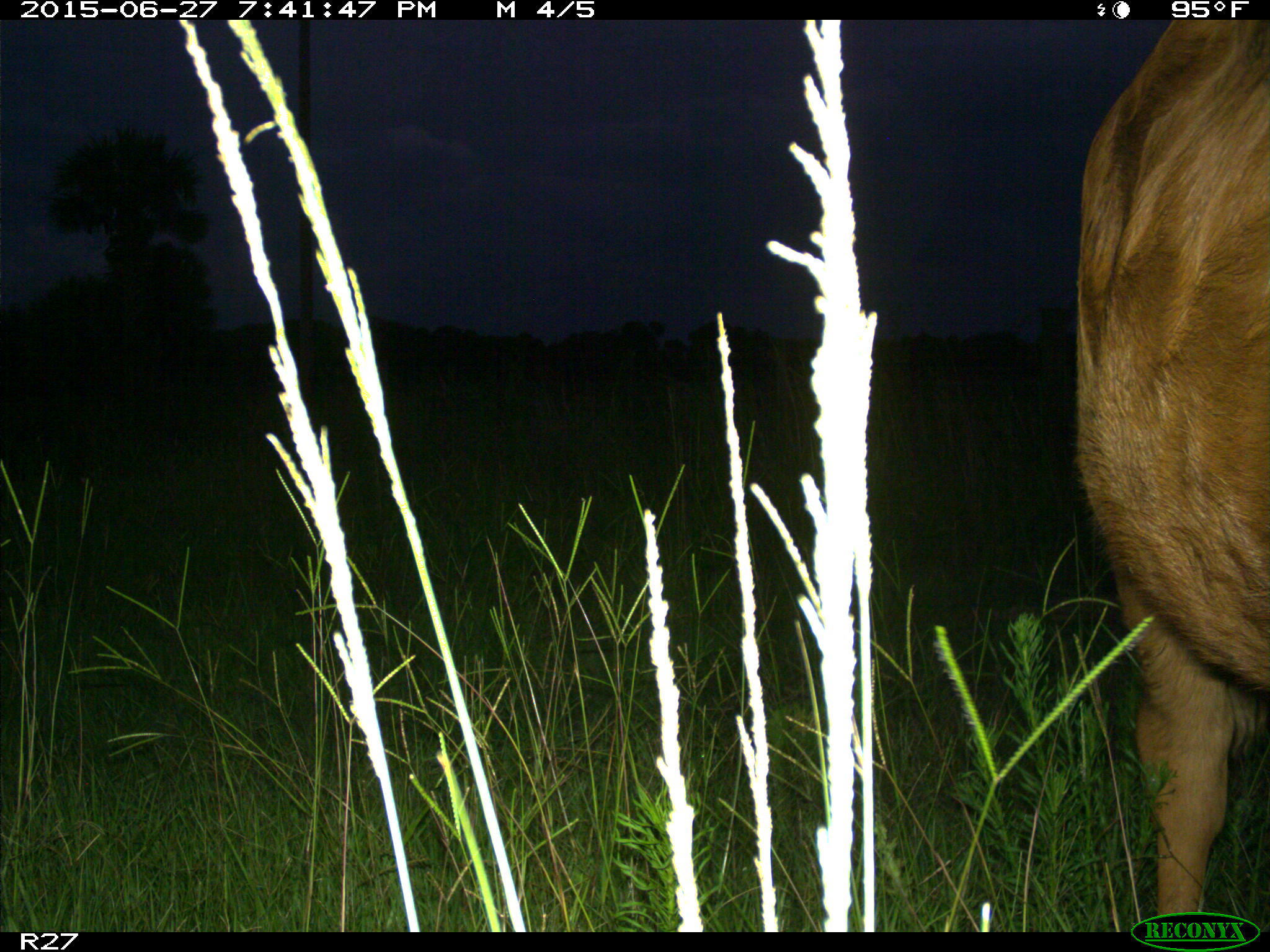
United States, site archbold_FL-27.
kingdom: Animalia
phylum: Chordata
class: Mammalia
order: Artiodactyla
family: Bovidae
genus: Bos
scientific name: Bos taurus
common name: domestic cow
Bos taurus (domestic cow).